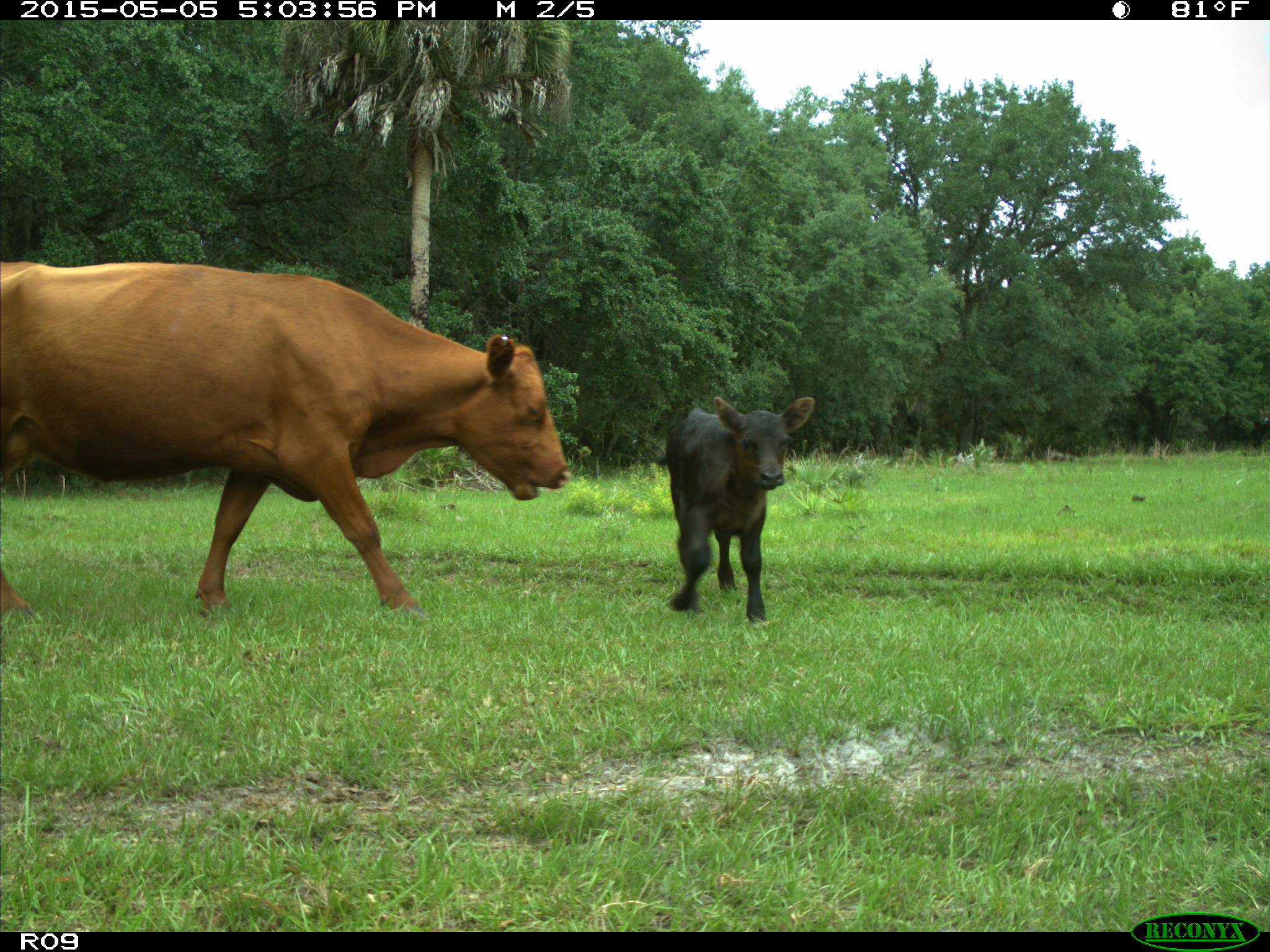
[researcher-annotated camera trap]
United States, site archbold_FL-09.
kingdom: Animalia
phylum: Chordata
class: Mammalia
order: Artiodactyla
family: Bovidae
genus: Bos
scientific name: Bos taurus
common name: domestic cow